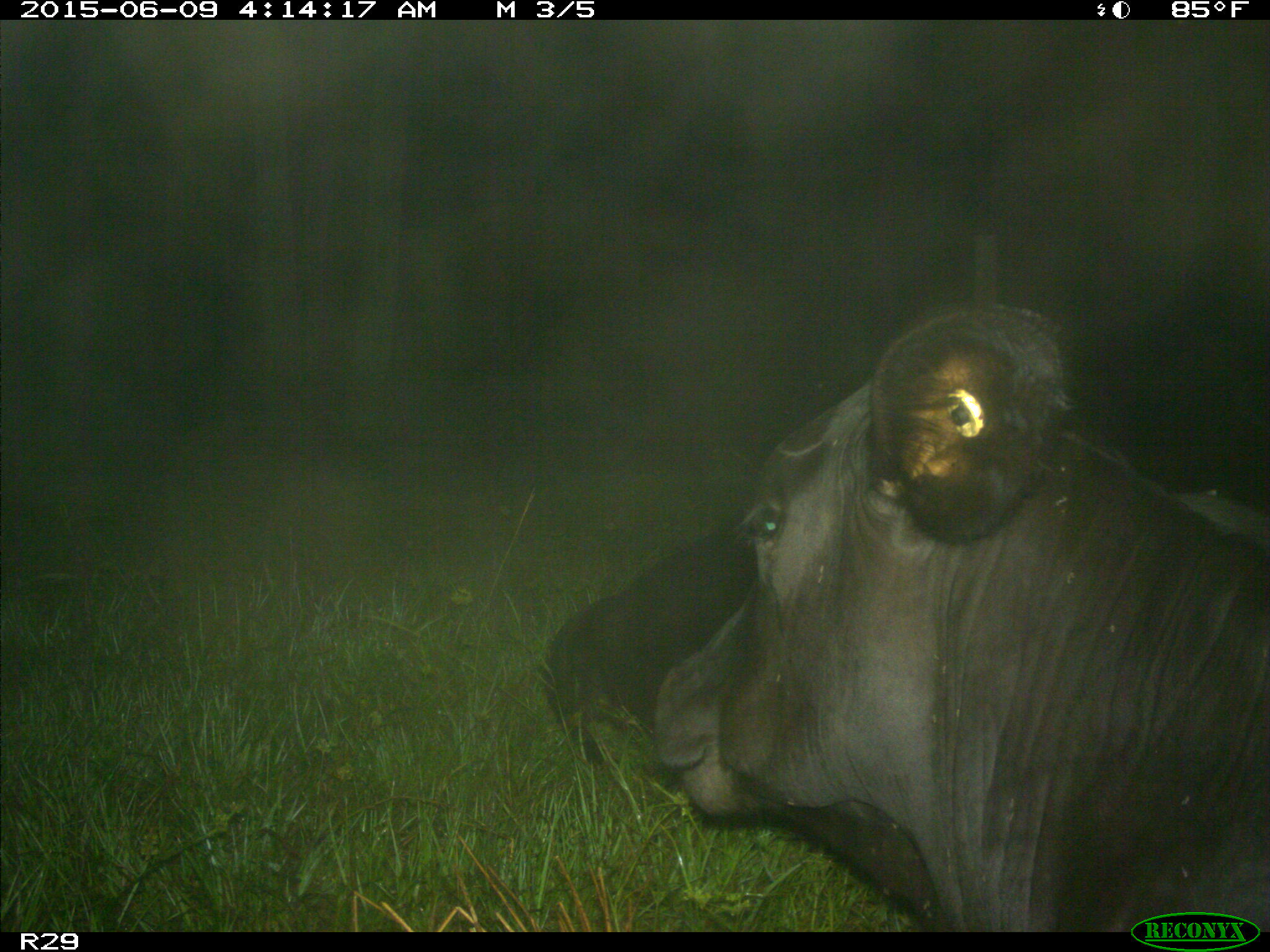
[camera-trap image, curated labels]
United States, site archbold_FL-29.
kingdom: Animalia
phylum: Chordata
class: Mammalia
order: Artiodactyla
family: Bovidae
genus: Bos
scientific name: Bos taurus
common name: domestic cow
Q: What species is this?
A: Bos taurus (domestic cow).